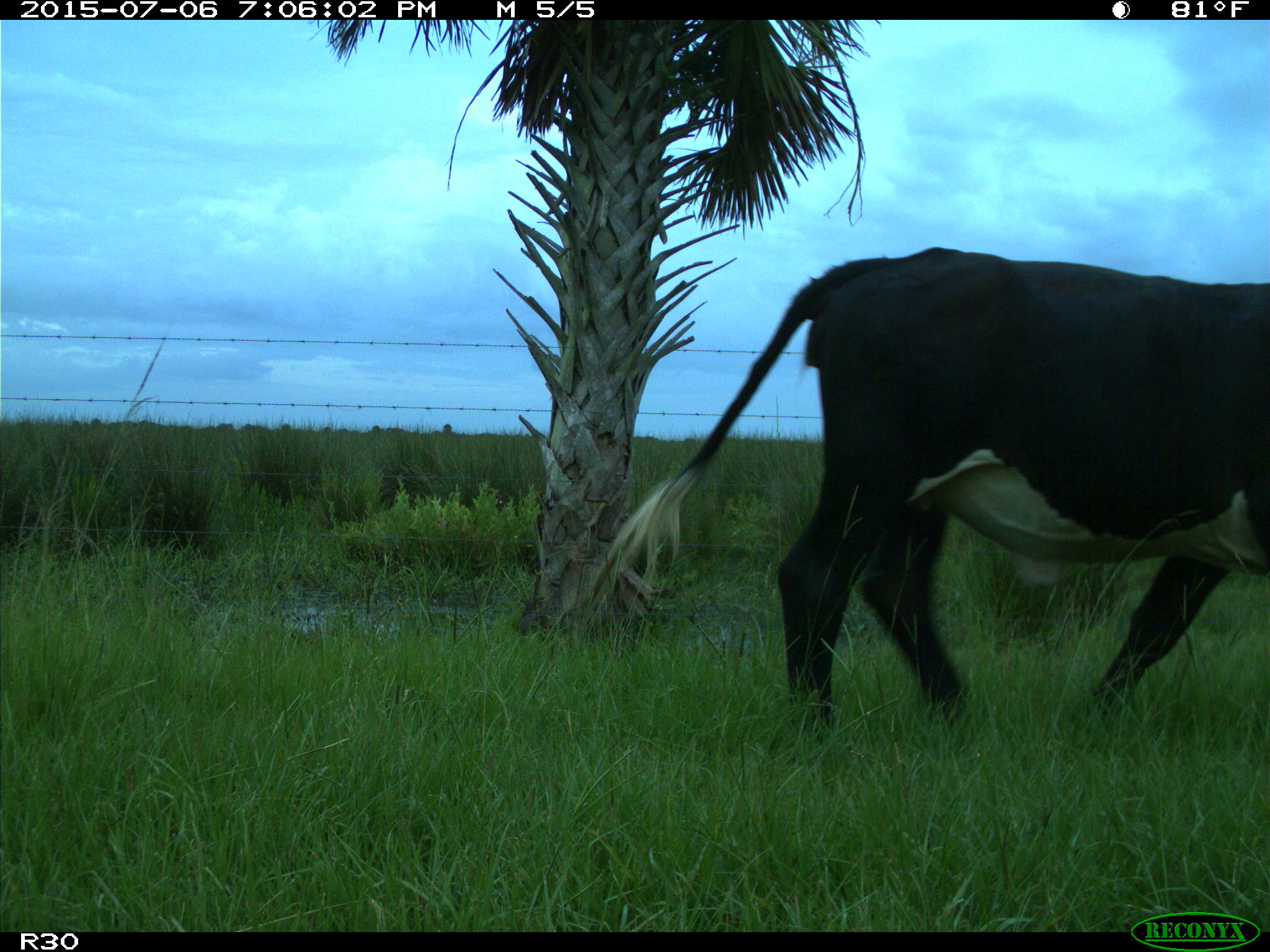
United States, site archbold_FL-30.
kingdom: Animalia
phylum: Chordata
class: Mammalia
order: Artiodactyla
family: Bovidae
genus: Bos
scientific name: Bos taurus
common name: domestic cow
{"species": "Bos taurus (domestic cow)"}